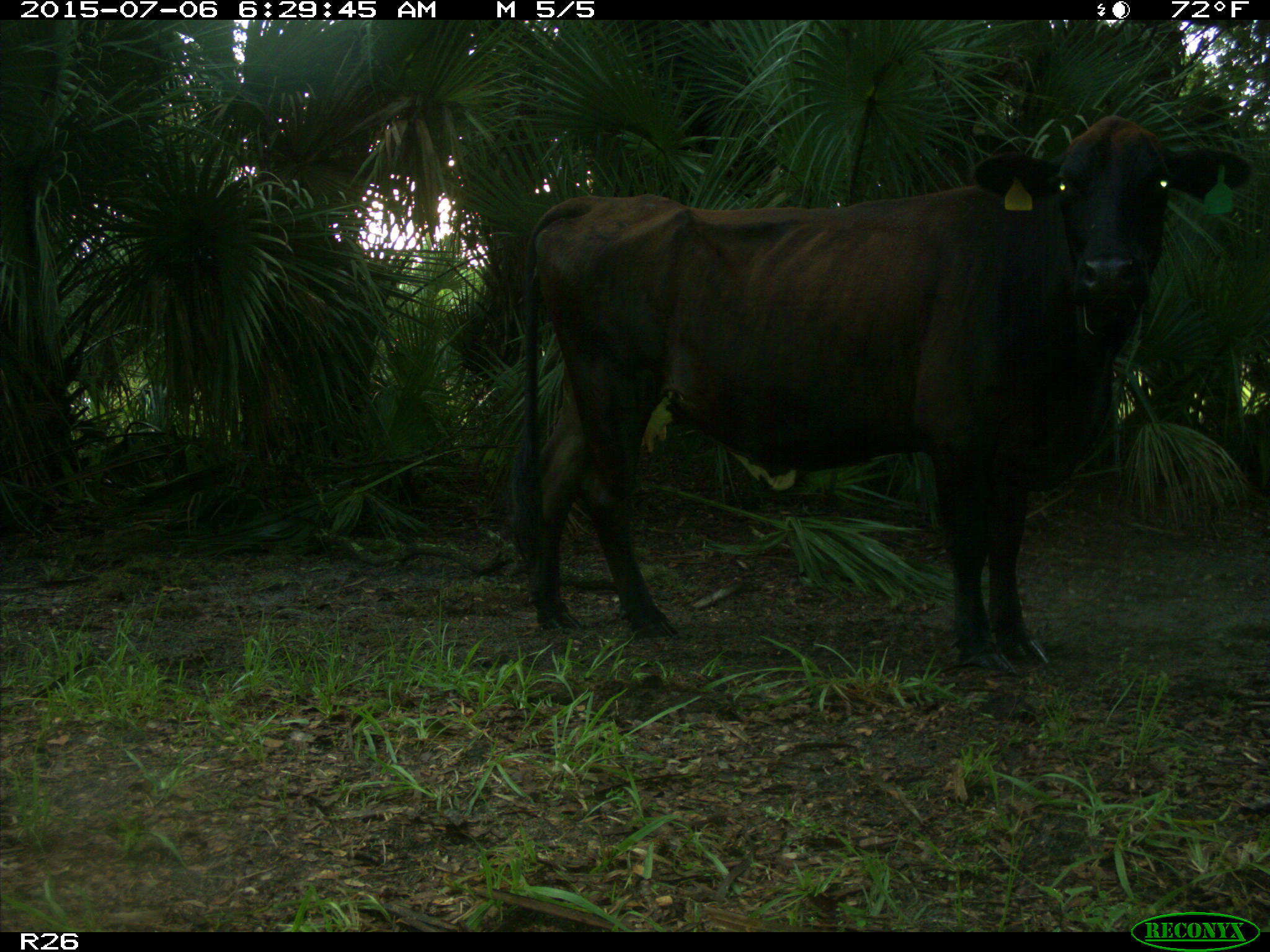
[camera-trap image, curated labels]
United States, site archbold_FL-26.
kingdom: Animalia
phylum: Chordata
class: Mammalia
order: Artiodactyla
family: Bovidae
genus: Bos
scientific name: Bos taurus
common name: domestic cow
Bos taurus (domestic cow).